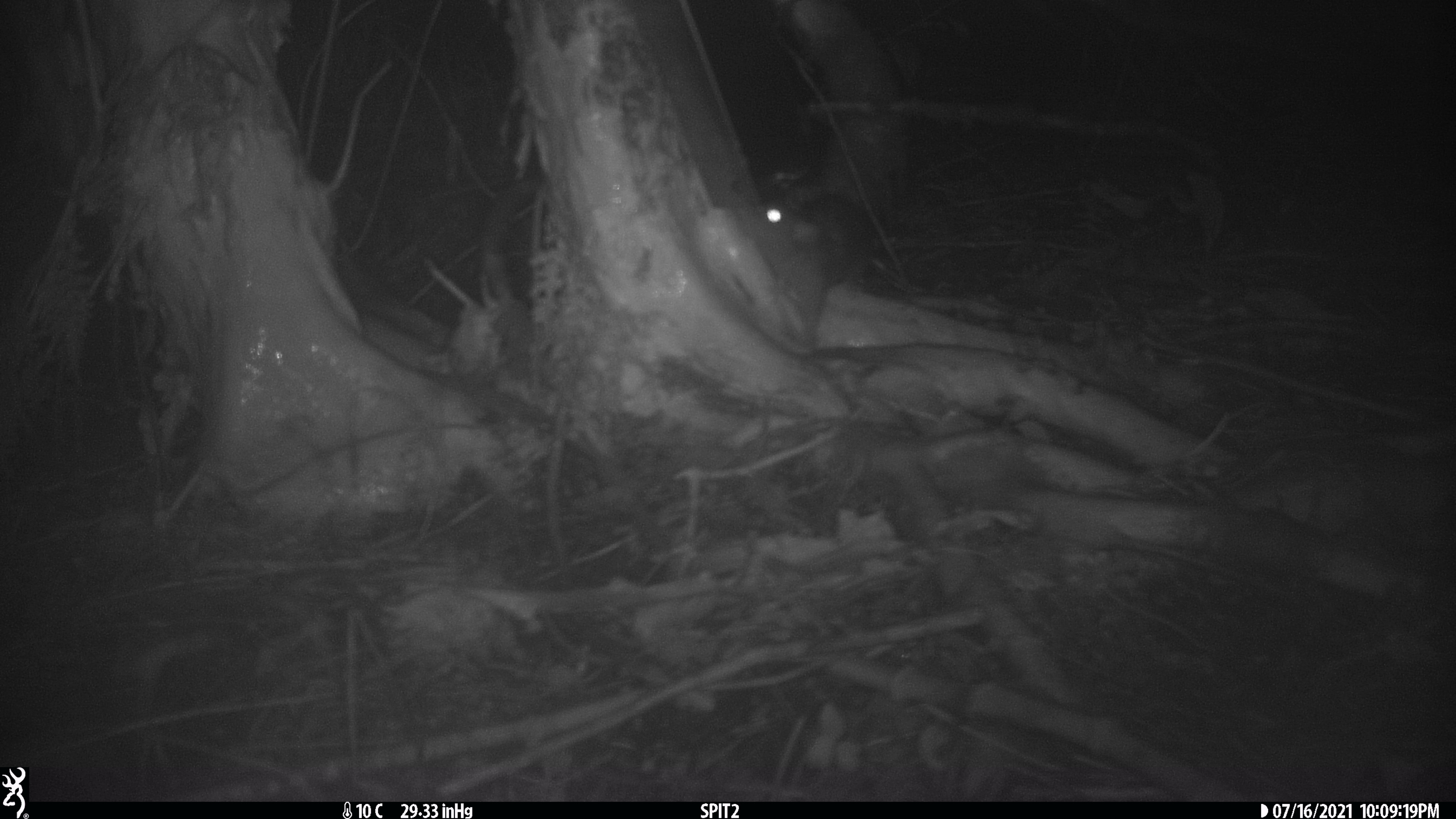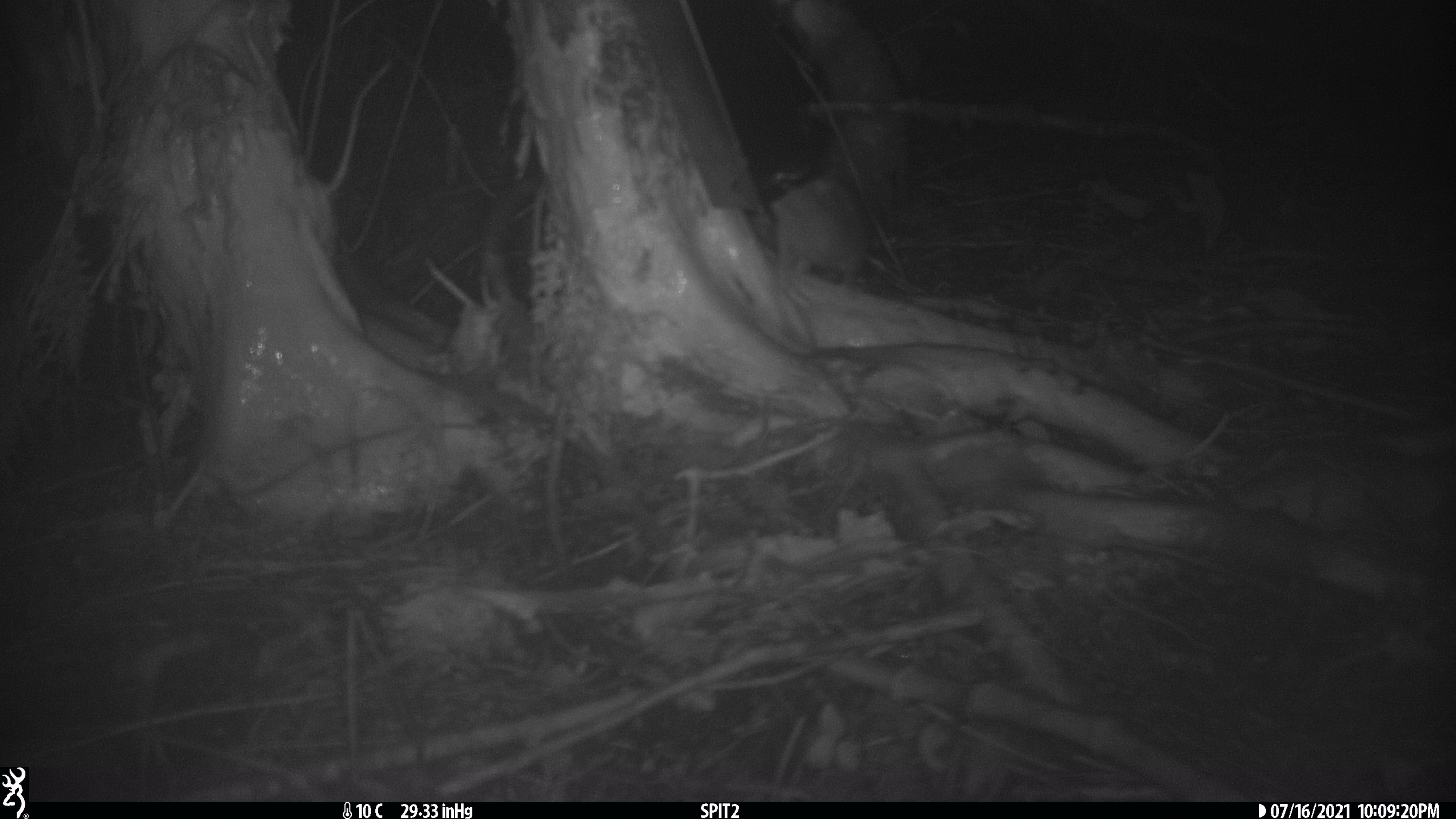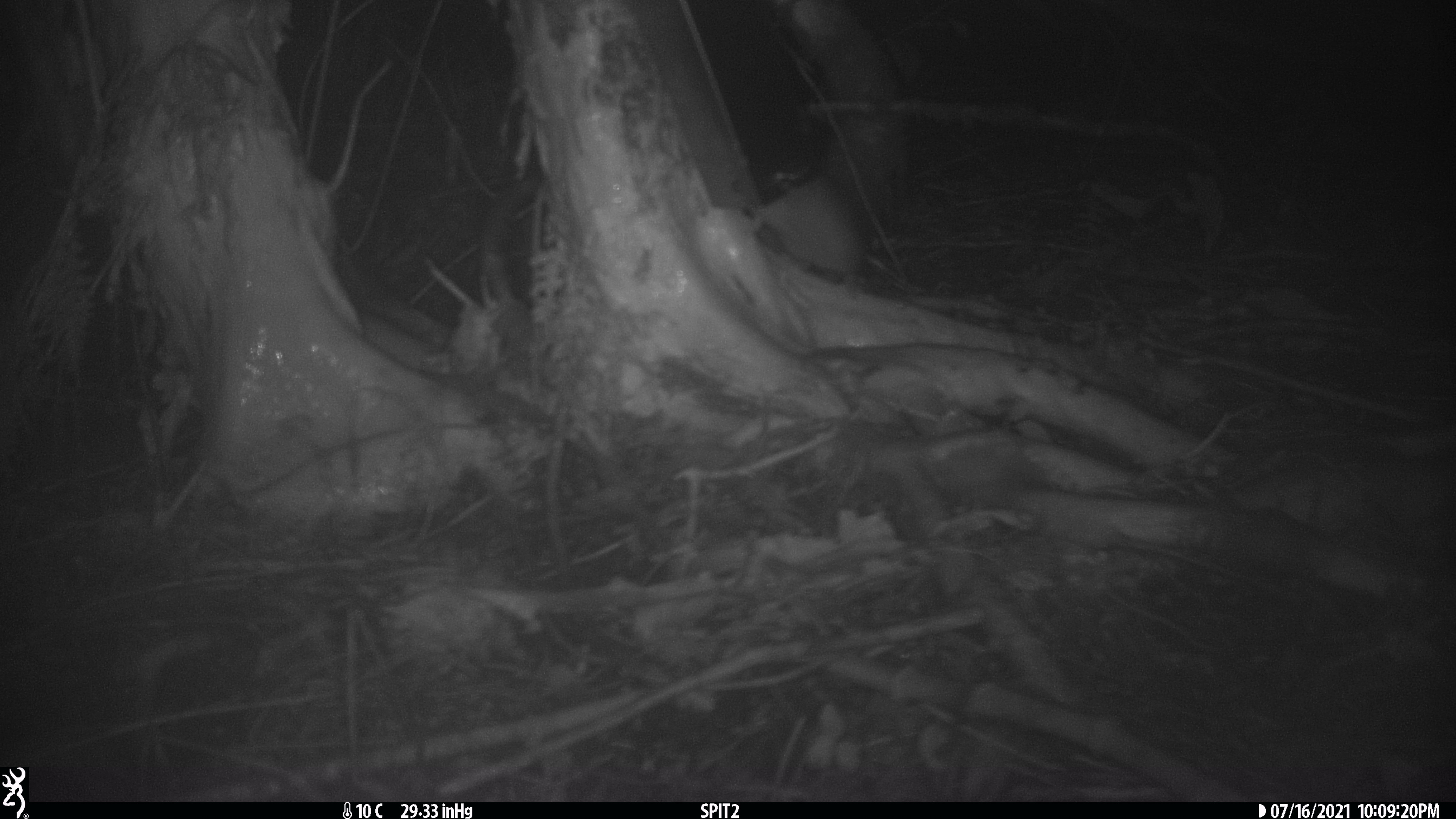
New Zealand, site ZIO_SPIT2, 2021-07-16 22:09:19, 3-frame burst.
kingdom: Animalia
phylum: Chordata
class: Mammalia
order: Rodentia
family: Muridae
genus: Rattus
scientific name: Rattus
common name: rat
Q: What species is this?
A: Rat (Rattus).